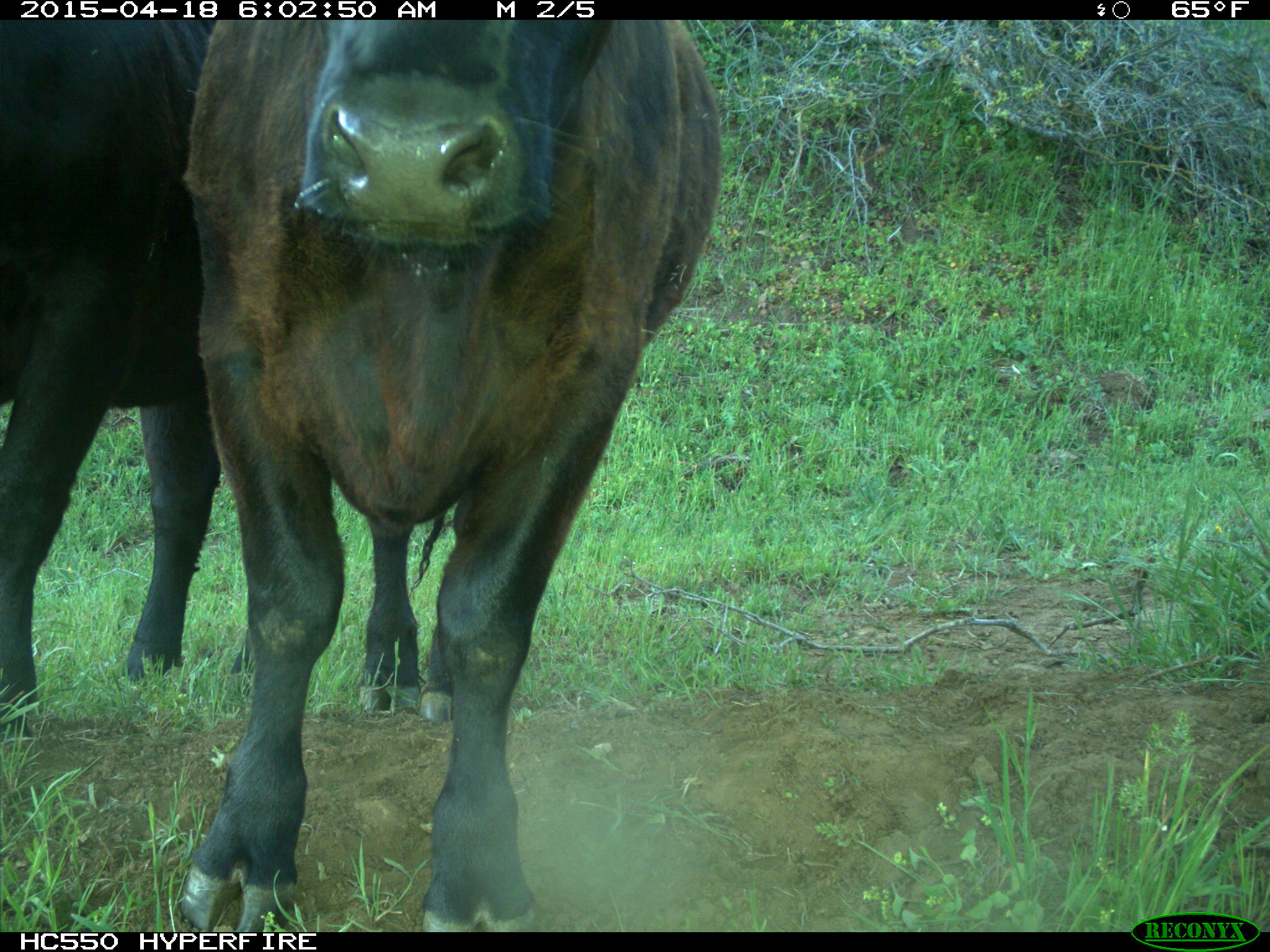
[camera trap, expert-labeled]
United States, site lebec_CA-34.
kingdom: Animalia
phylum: Chordata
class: Mammalia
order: Artiodactyla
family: Bovidae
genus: Bos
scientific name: Bos taurus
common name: domestic cow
Bos taurus (domestic cow).